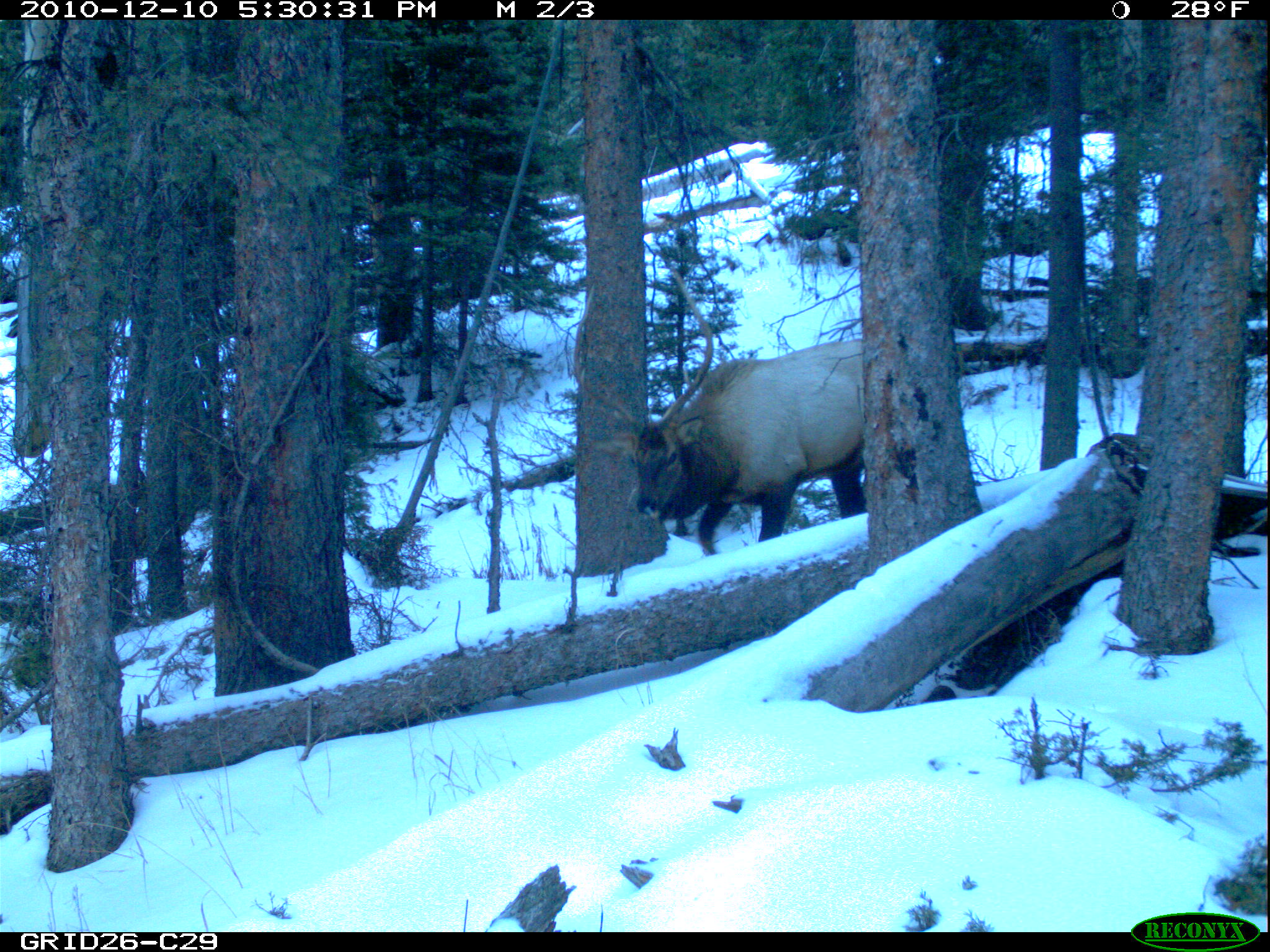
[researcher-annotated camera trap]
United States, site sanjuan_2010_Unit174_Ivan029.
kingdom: Animalia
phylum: Chordata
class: Mammalia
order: Artiodactyla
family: Cervidae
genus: Cervus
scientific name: Cervus elaphus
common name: red deer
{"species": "Cervus elaphus (red deer)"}